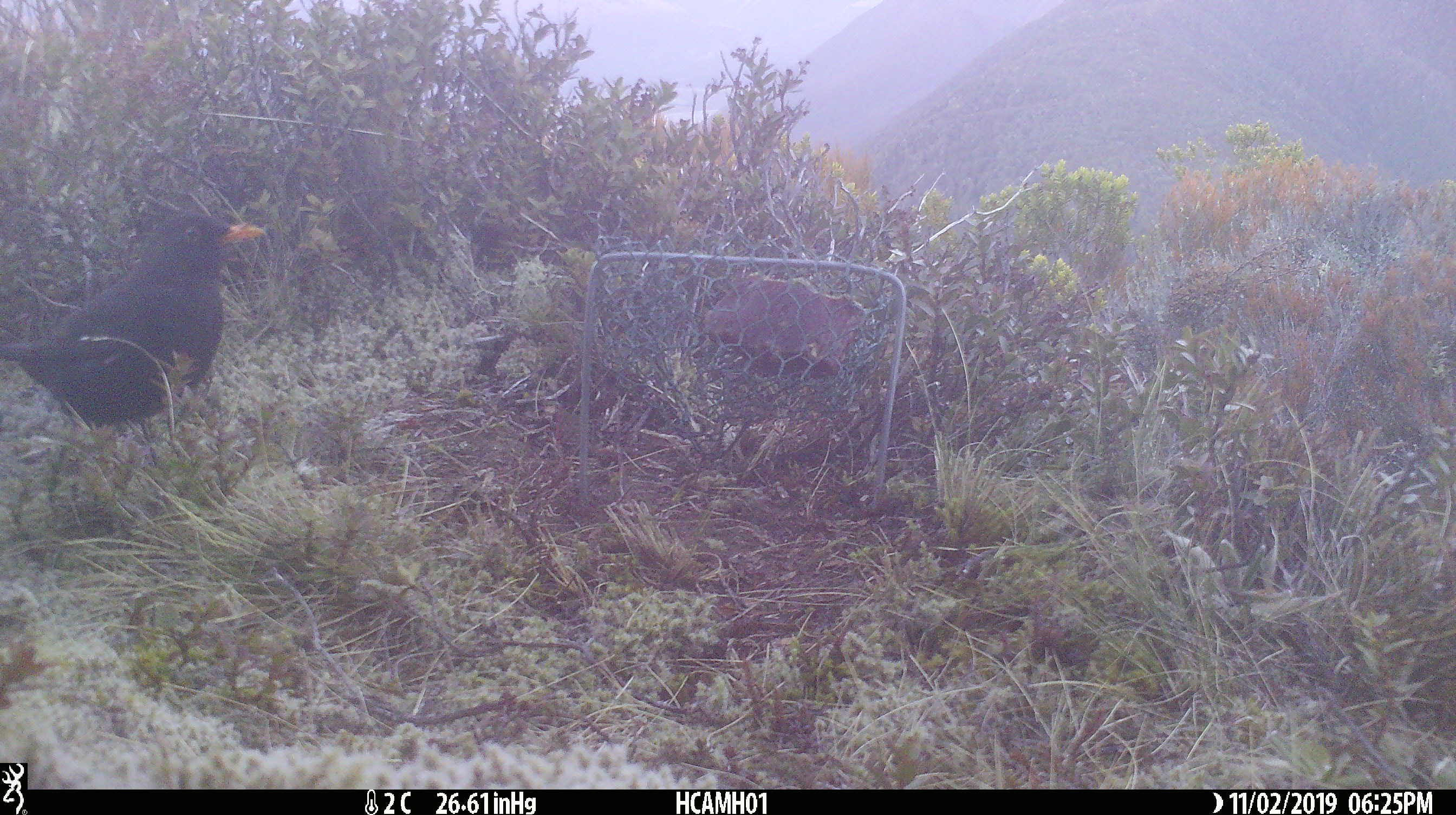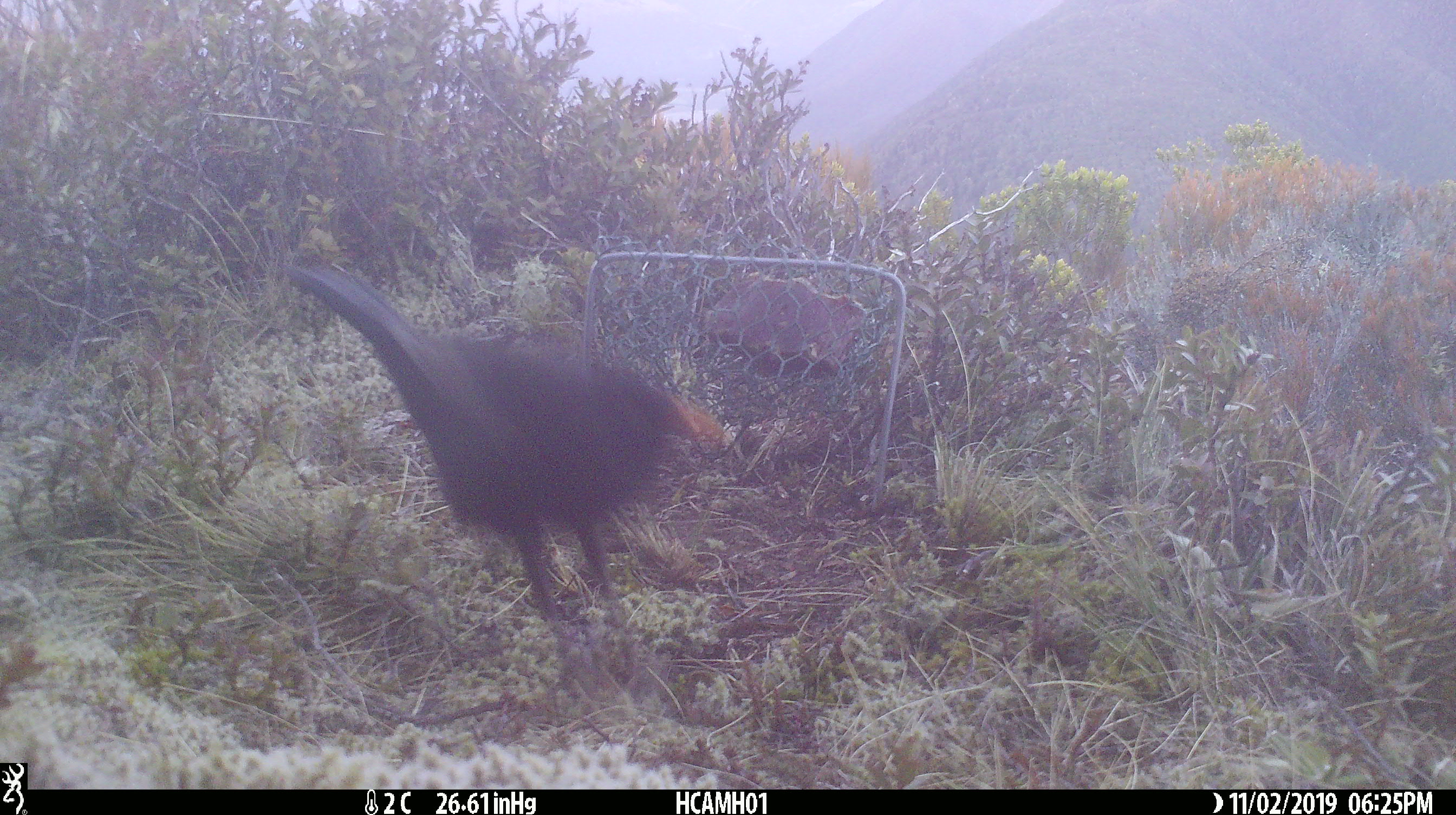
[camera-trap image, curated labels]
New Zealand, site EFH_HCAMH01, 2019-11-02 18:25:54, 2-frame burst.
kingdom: Animalia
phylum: Chordata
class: Aves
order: Passeriformes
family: Turdidae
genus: Turdus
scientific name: Turdus merula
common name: eurasian blackbird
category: blackbird